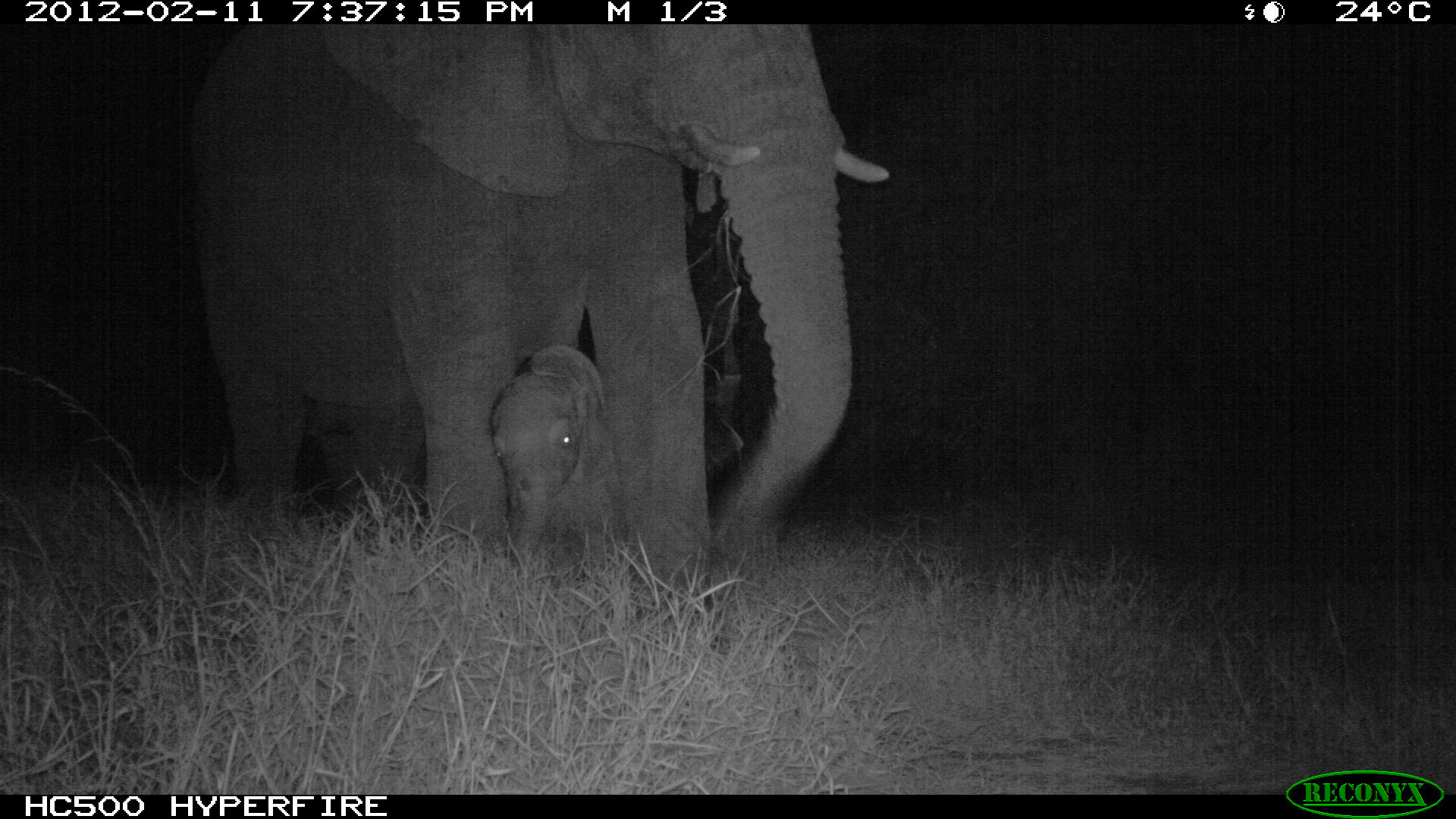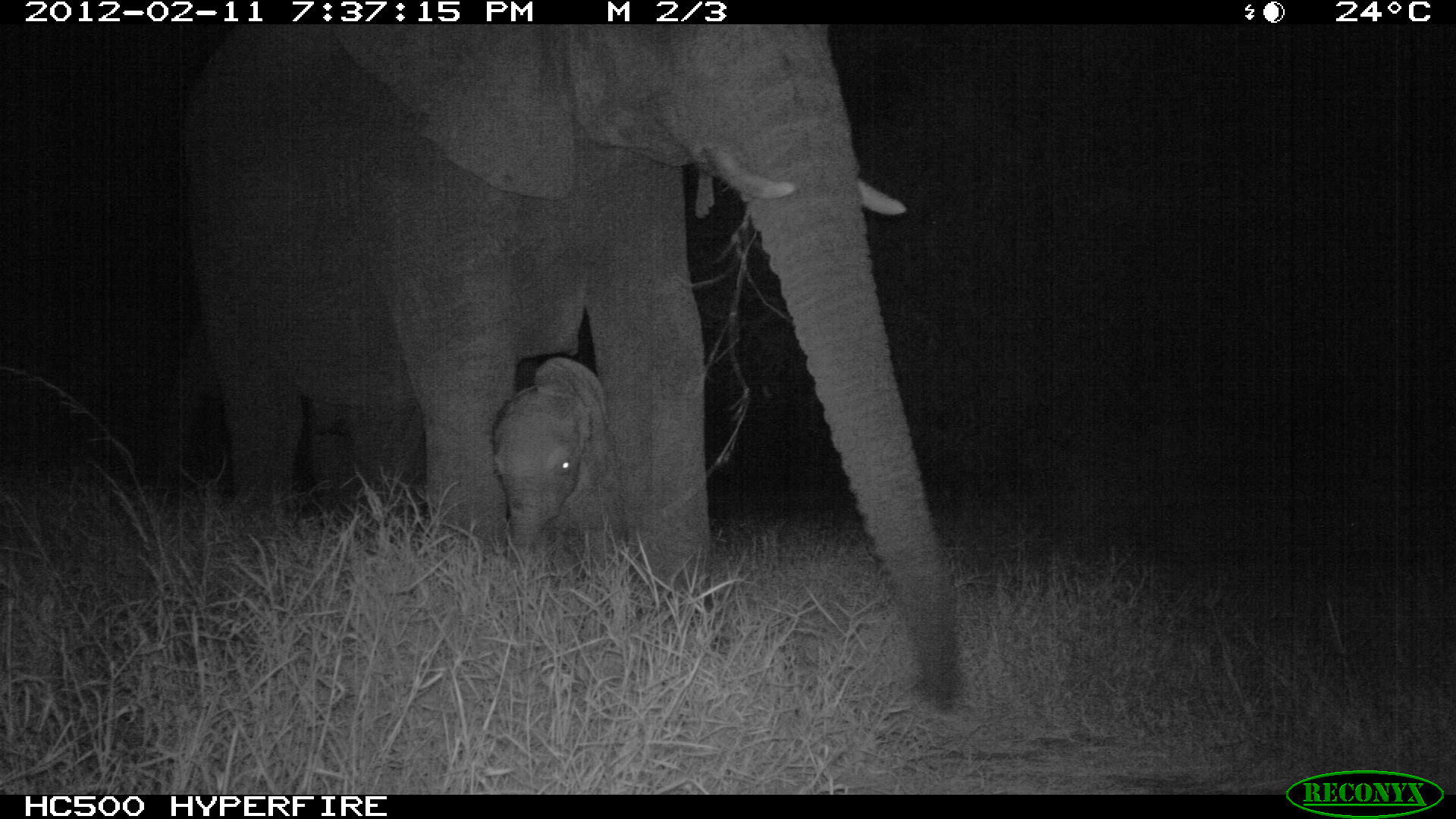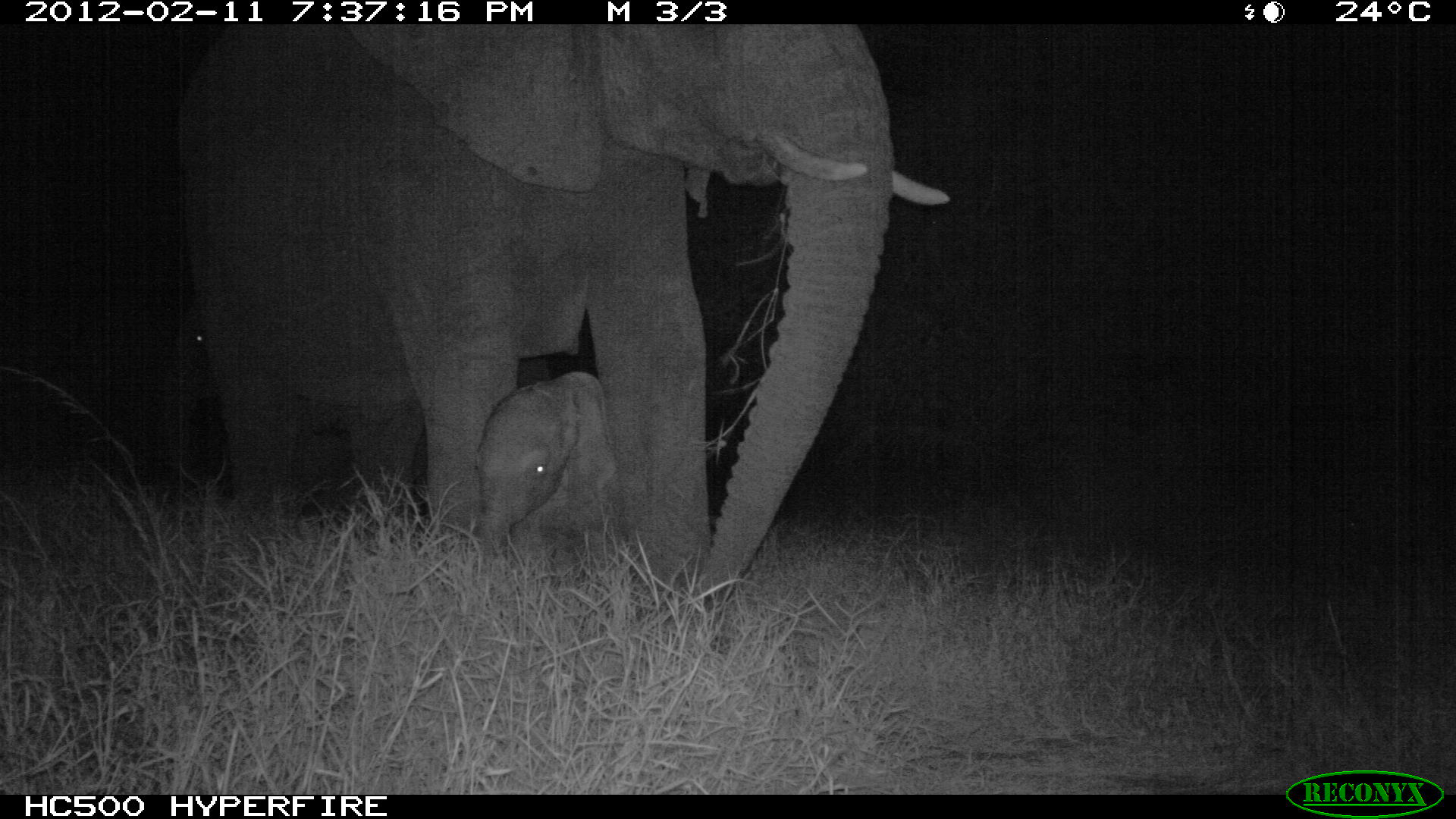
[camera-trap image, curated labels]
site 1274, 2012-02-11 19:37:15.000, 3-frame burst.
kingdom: Animalia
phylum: Chordata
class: Mammalia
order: Proboscidea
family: Elephantidae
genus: Loxodonta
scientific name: Loxodonta africana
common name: african bush elephant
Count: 2.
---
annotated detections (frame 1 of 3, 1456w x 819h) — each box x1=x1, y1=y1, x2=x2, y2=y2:
loxodonta africana: x1=172, y1=21, x2=892, y2=639; x1=475, y1=335, x2=626, y2=596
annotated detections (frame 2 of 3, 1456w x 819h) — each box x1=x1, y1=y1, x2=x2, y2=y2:
loxodonta africana: x1=172, y1=21, x2=968, y2=715; x1=475, y1=335, x2=626, y2=596